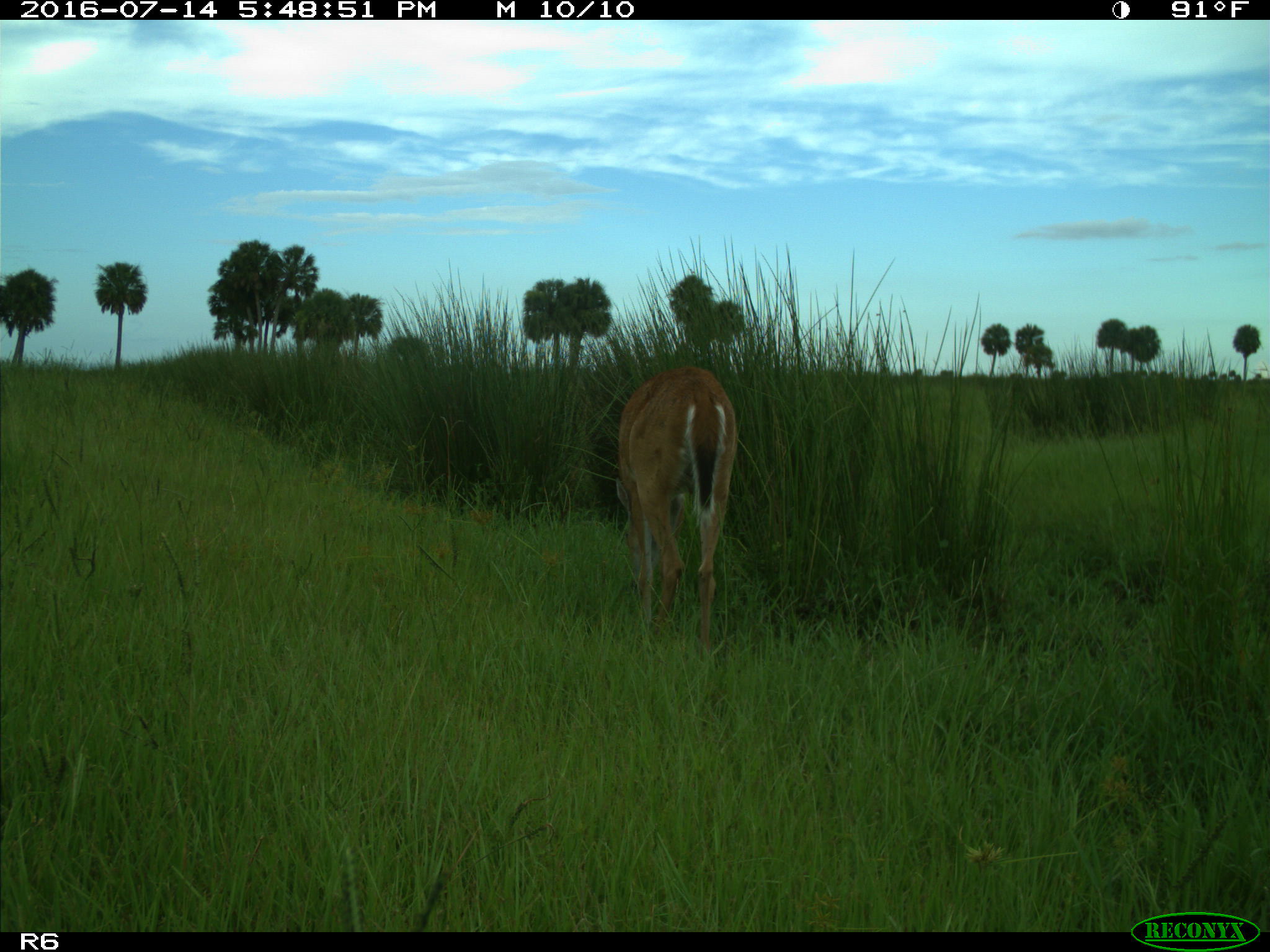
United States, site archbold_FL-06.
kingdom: Animalia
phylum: Chordata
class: Mammalia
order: Artiodactyla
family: Cervidae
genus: Odocoileus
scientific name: Odocoileus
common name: deer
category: unidentified deer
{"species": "unidentified deer (deer) (Odocoileus)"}